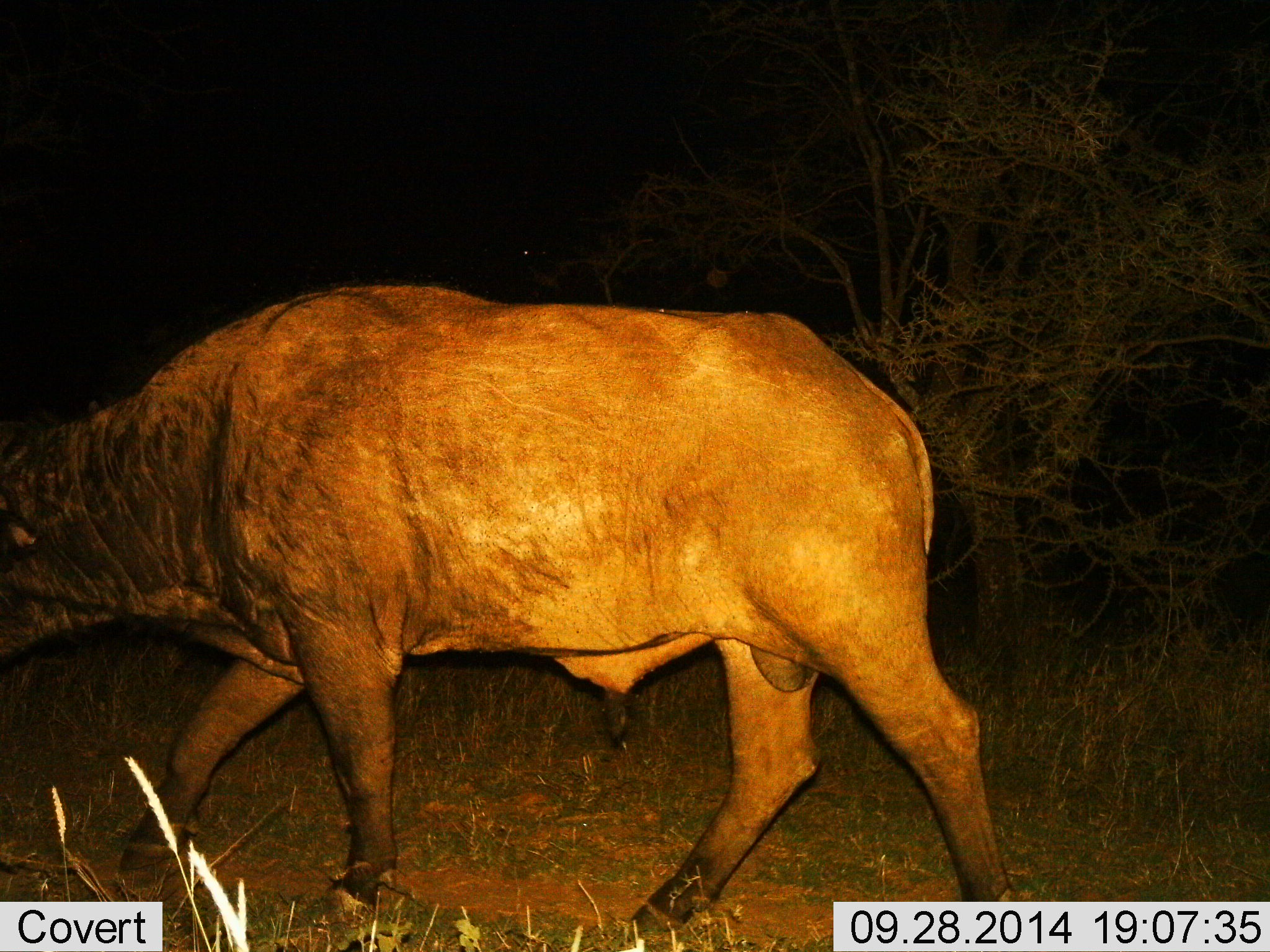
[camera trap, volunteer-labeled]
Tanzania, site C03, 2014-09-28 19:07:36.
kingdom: Animalia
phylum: Chordata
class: Mammalia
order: Artiodactyla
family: Bovidae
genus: Syncerus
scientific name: Syncerus caffer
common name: cape buffalo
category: buffalo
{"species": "buffalo (cape buffalo) (Syncerus caffer)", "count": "1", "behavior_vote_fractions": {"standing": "30%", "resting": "0%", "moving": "70%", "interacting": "0%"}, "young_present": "0%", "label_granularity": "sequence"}